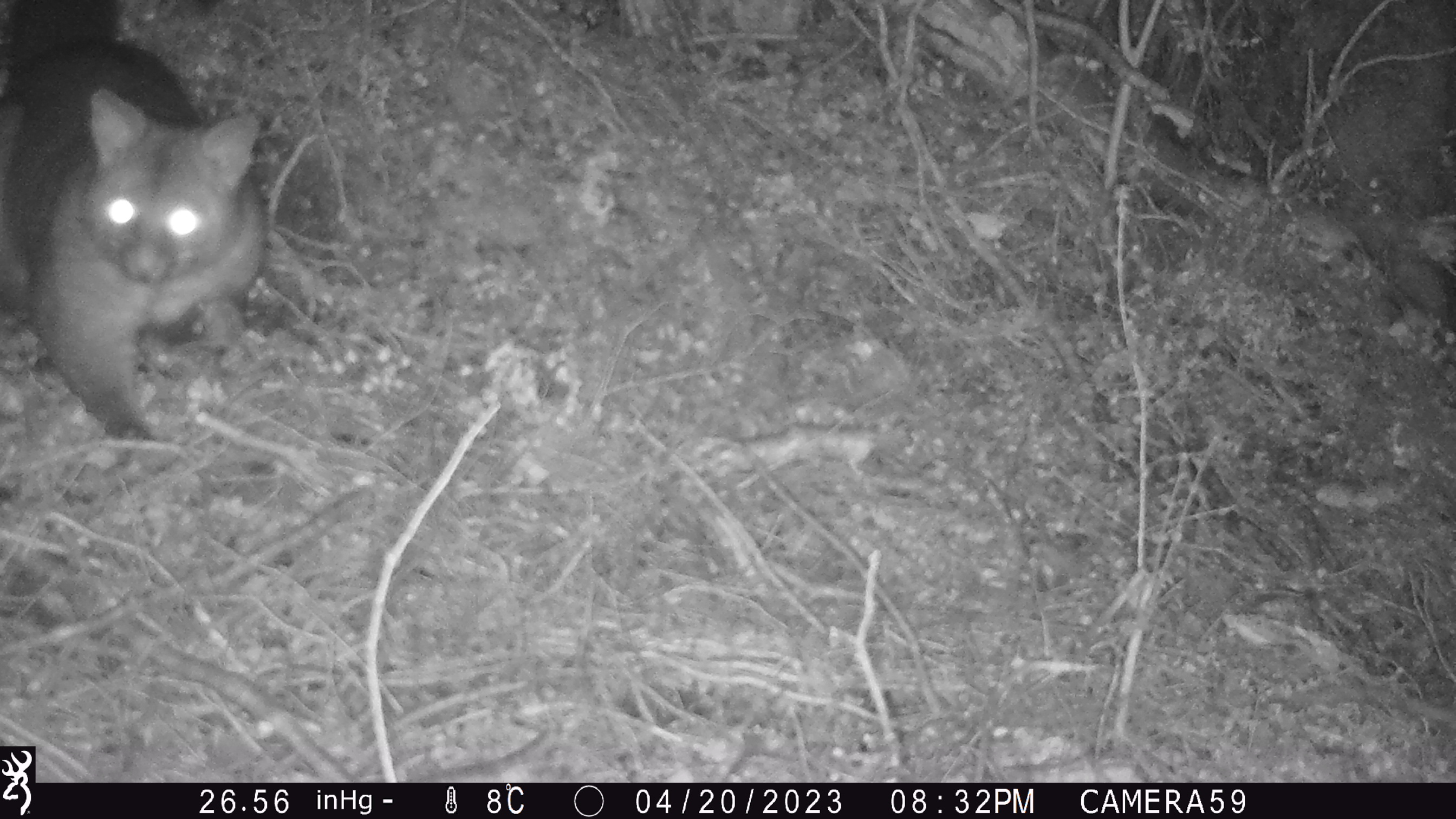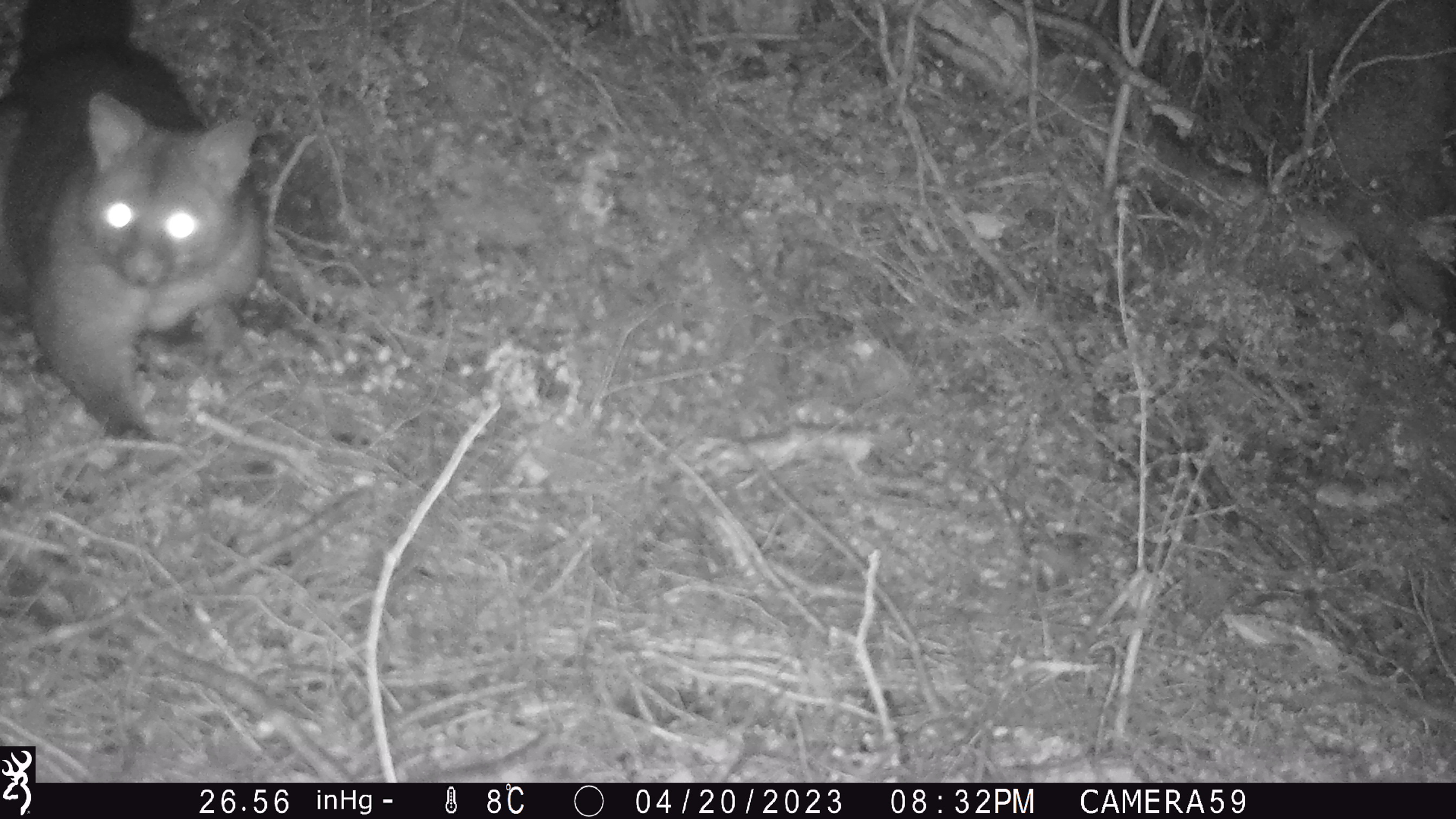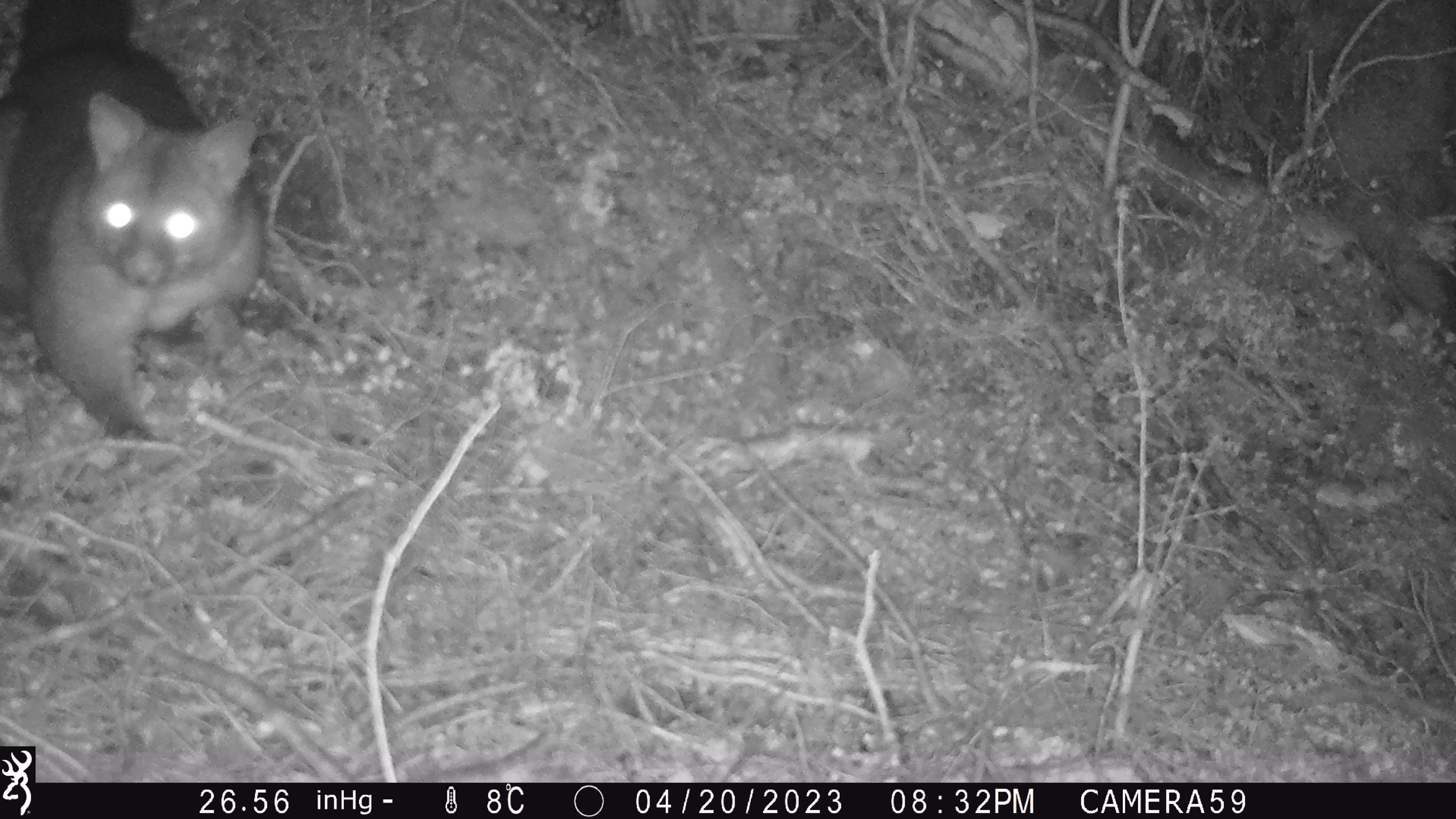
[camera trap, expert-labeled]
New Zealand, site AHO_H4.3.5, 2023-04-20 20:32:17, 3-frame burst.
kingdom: Animalia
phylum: Chordata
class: Mammalia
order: Carnivora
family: Mustelidae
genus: Mustela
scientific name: Mustela erminea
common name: stoat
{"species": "stoat (Mustela erminea)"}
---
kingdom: Animalia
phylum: Chordata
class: Mammalia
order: Diprotodontia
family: Phalangeridae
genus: Trichosurus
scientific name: Trichosurus vulpecula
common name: common brushtail possum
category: possum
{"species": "possum (common brushtail possum) (Trichosurus vulpecula)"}